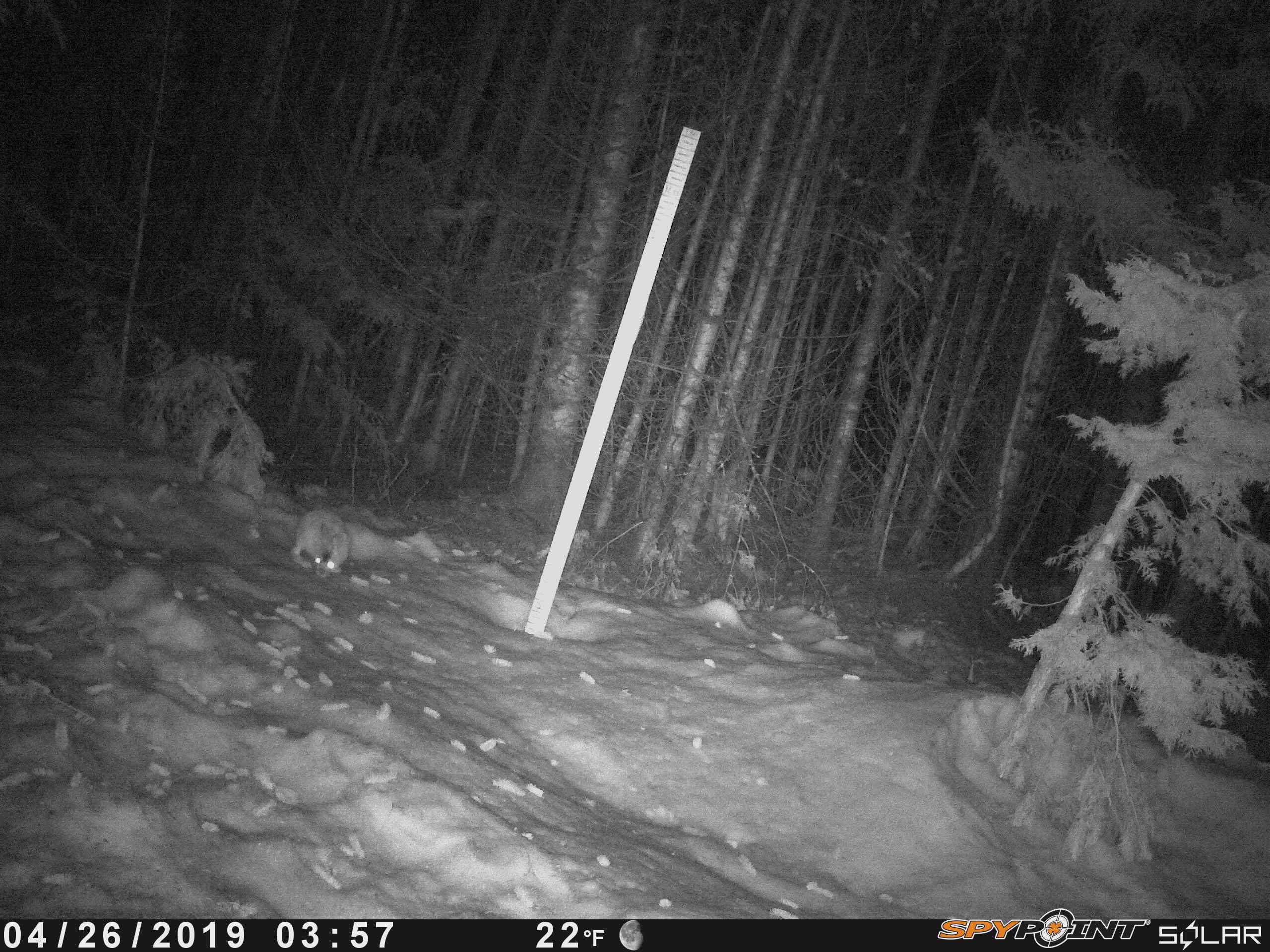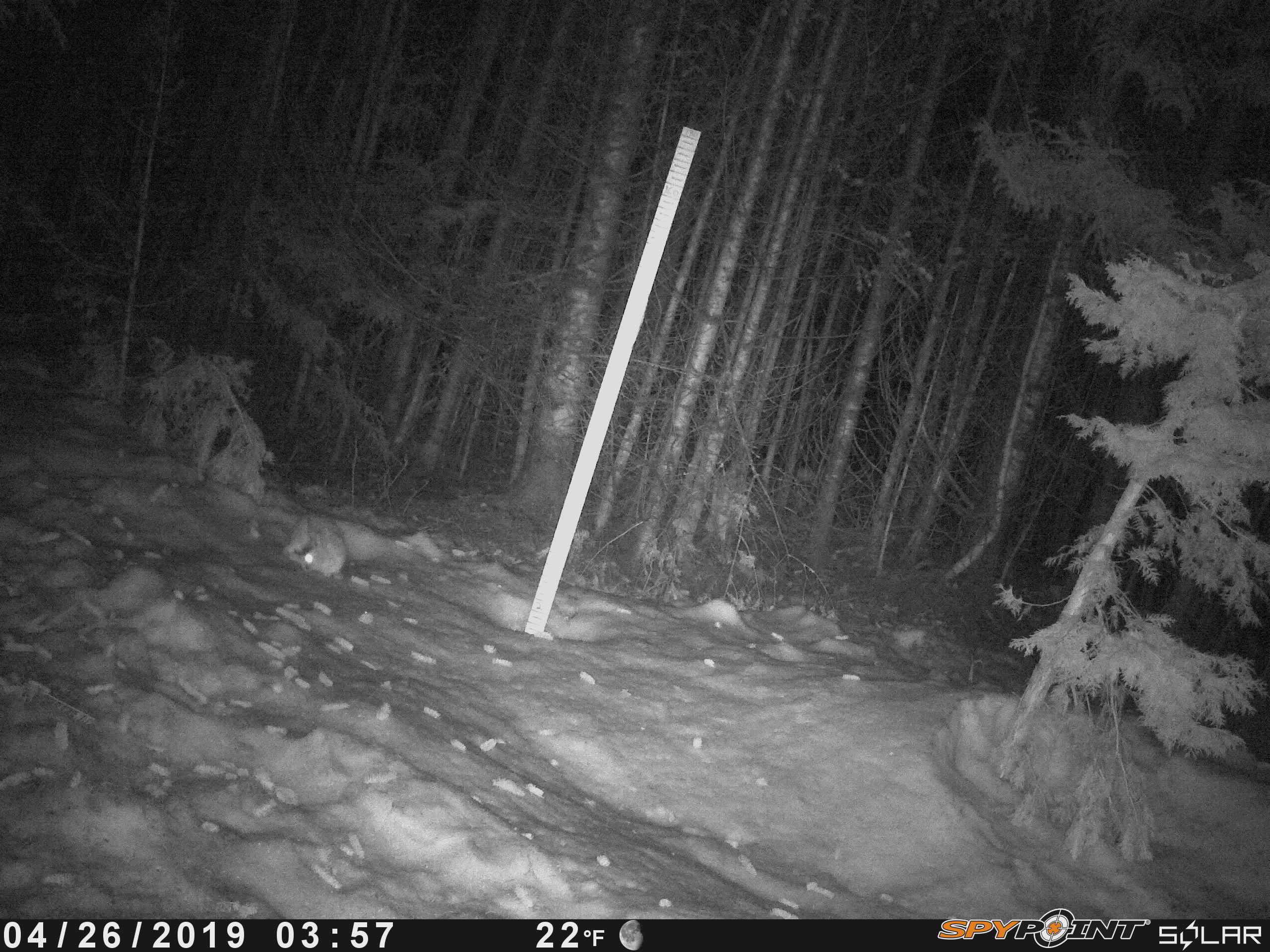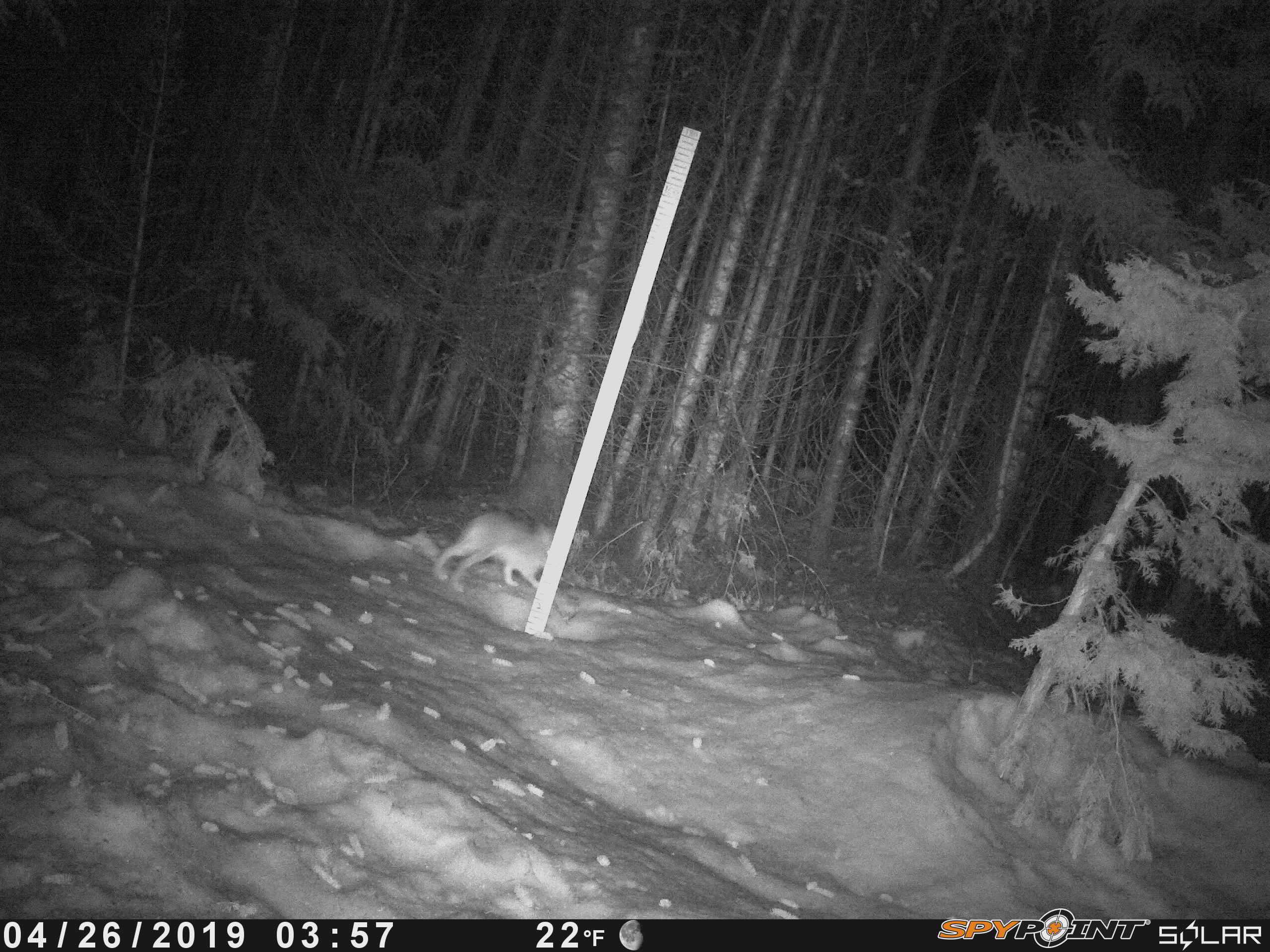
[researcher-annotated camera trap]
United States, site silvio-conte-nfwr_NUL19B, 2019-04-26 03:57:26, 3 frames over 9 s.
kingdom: Animalia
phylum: Chordata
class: Mammalia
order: Lagomorpha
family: Leporidae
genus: Lepus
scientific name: Lepus americanus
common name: snowshoe hare